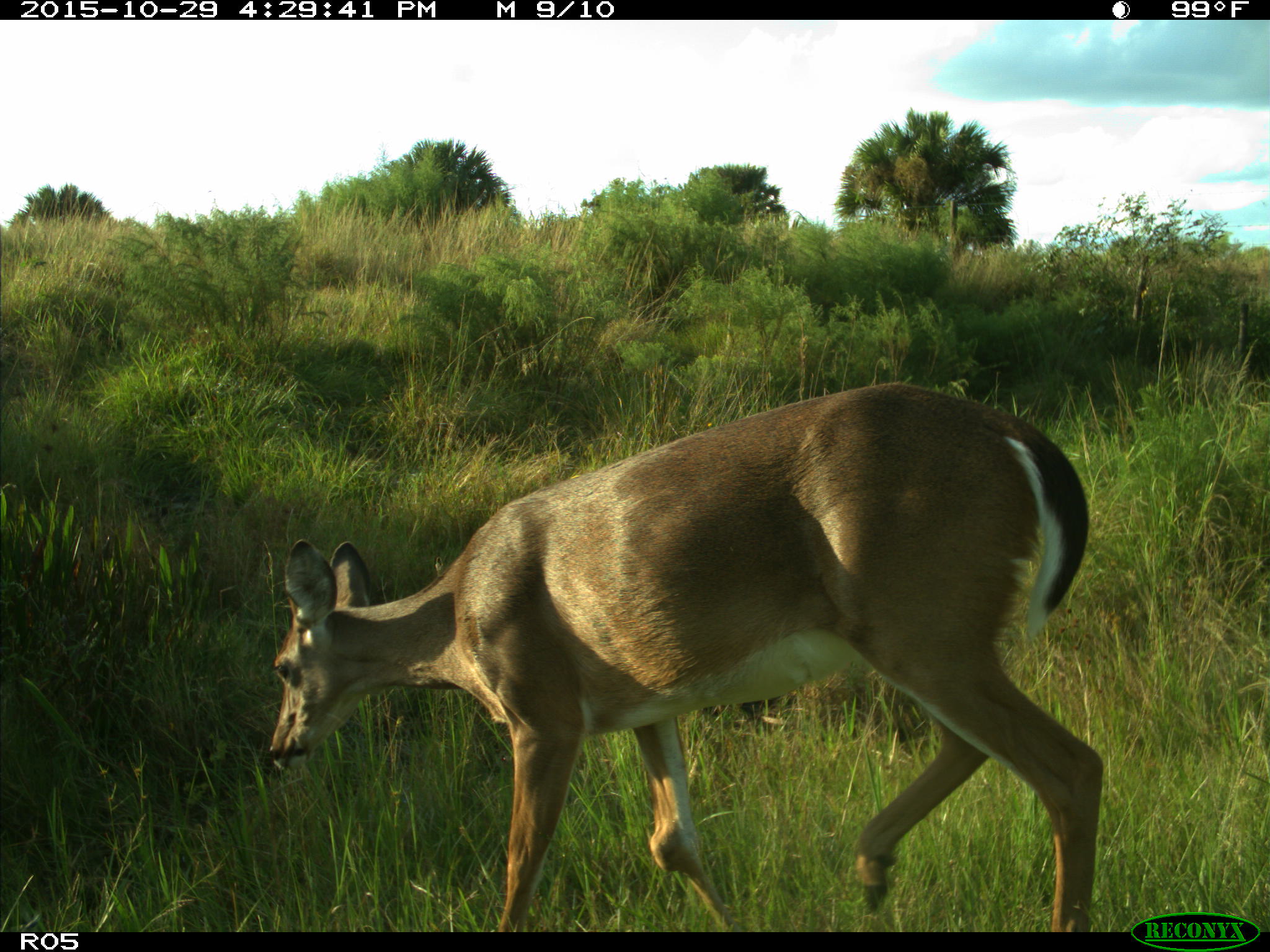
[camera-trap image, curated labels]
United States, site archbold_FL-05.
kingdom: Animalia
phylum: Chordata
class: Mammalia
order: Artiodactyla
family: Cervidae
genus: Odocoileus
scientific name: Odocoileus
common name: deer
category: unidentified deer